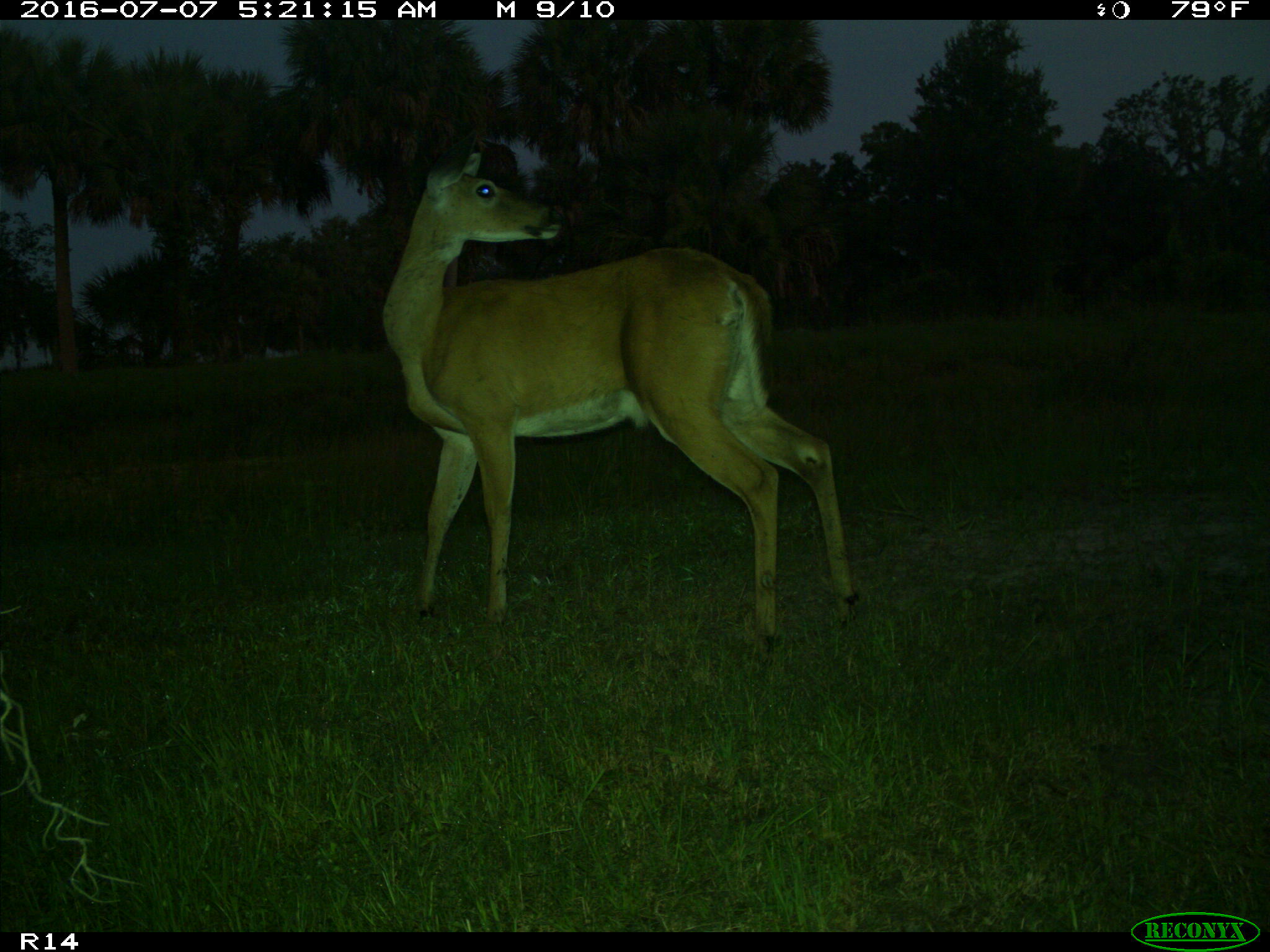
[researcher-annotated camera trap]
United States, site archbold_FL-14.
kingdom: Animalia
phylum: Chordata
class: Mammalia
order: Artiodactyla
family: Cervidae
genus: Odocoileus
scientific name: Odocoileus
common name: deer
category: unidentified deer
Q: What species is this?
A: Unidentified deer (deer) (Odocoileus).